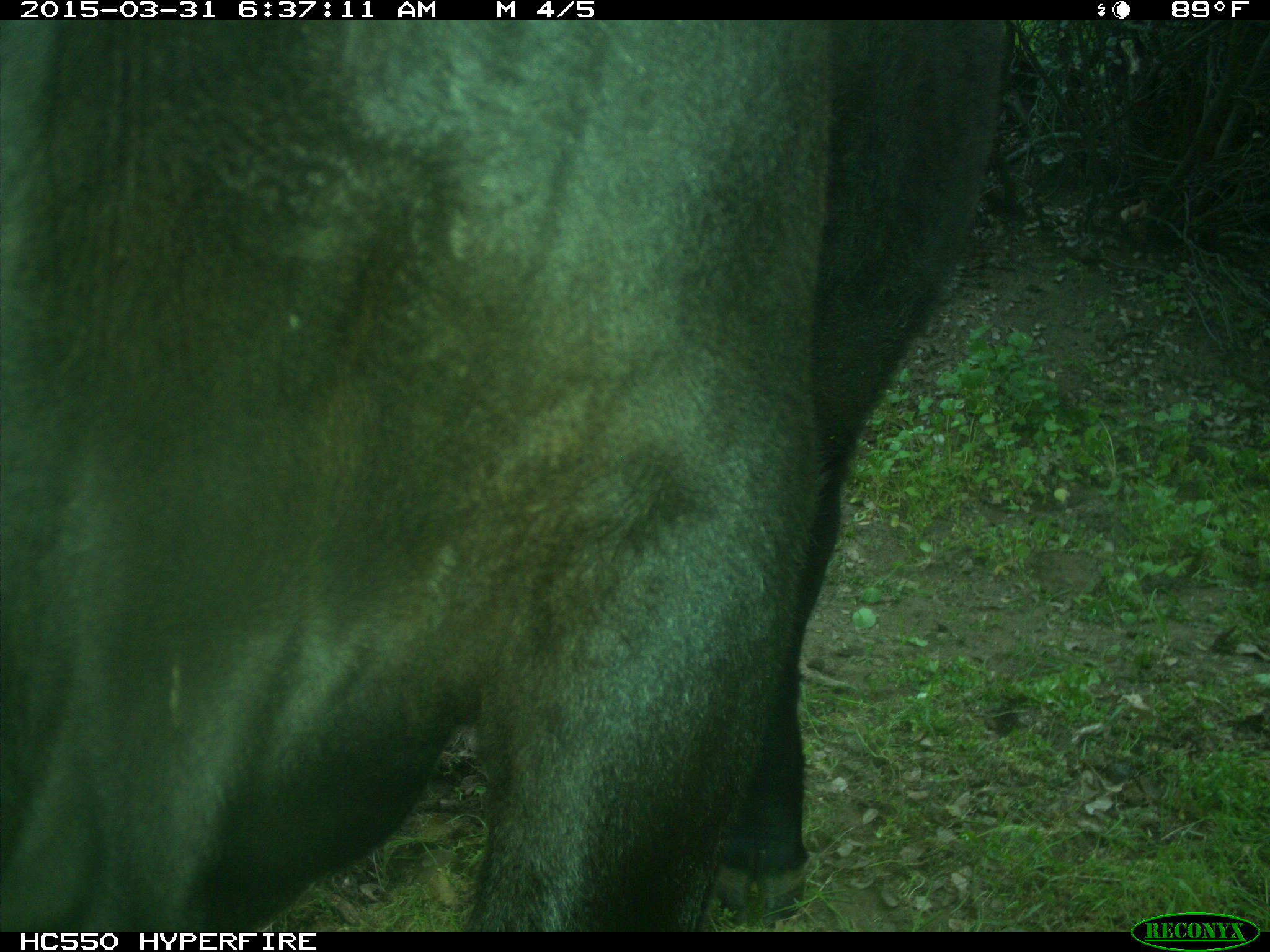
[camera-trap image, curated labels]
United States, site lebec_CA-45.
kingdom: Animalia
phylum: Chordata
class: Mammalia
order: Artiodactyla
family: Bovidae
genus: Bos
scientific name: Bos taurus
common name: domestic cow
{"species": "Bos taurus (domestic cow)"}